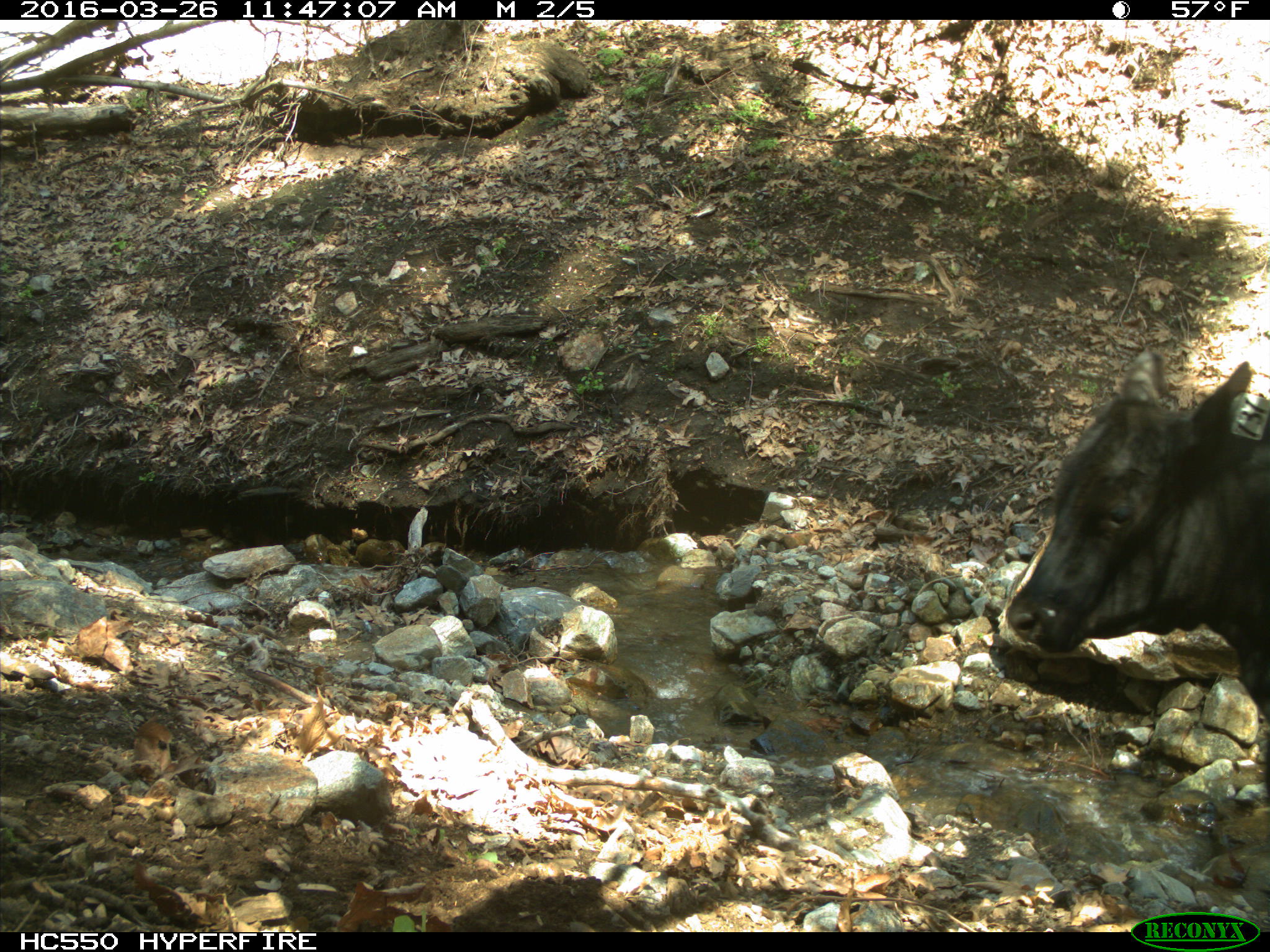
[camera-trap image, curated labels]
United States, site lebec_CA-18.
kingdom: Animalia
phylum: Chordata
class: Mammalia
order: Artiodactyla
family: Bovidae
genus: Bos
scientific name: Bos taurus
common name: domestic cow